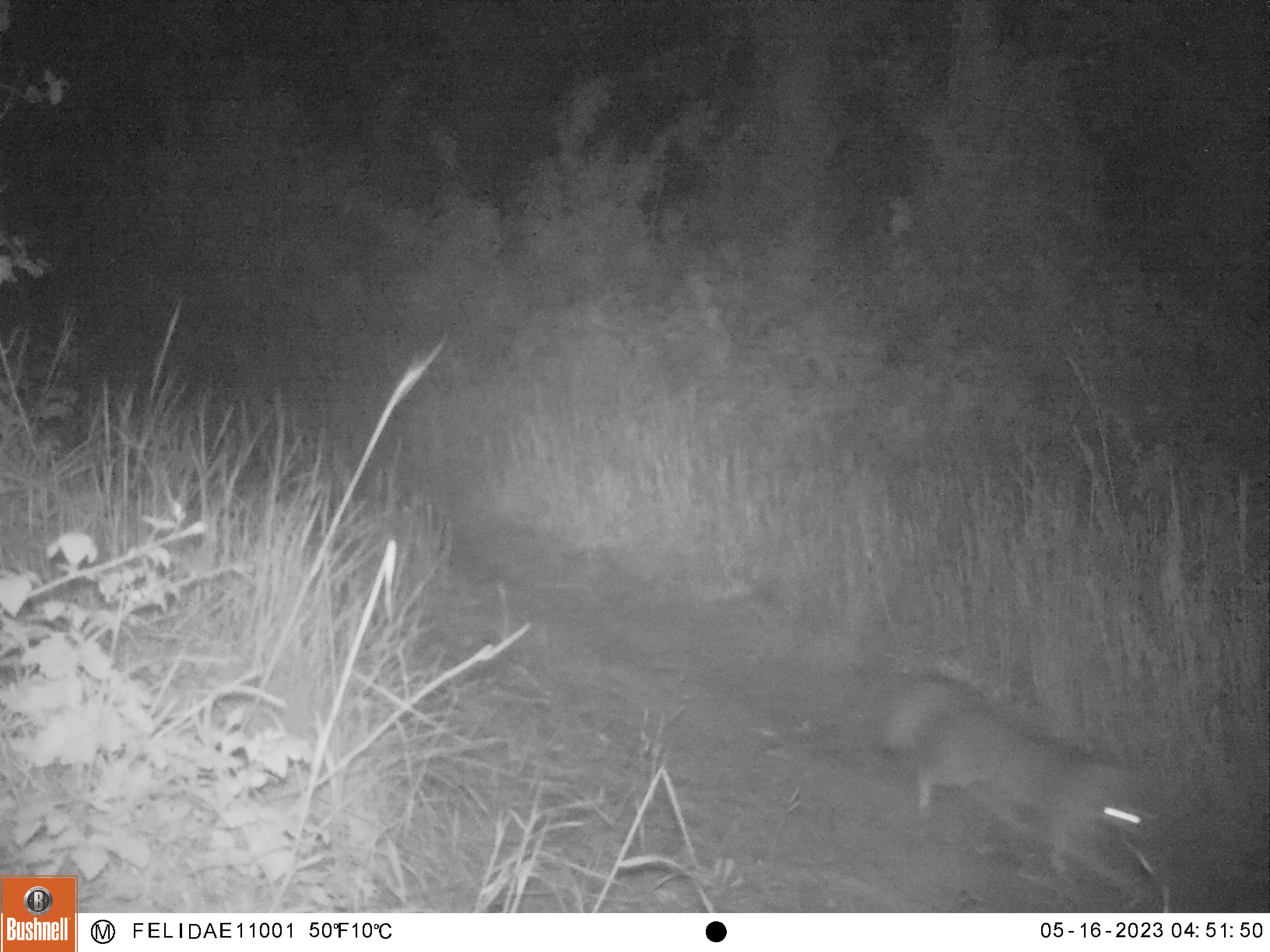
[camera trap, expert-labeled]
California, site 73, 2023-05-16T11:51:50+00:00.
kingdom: Animalia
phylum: Chordata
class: Mammalia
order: Carnivora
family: Canidae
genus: Urocyon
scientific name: Urocyon cinereoargenteus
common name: gray fox